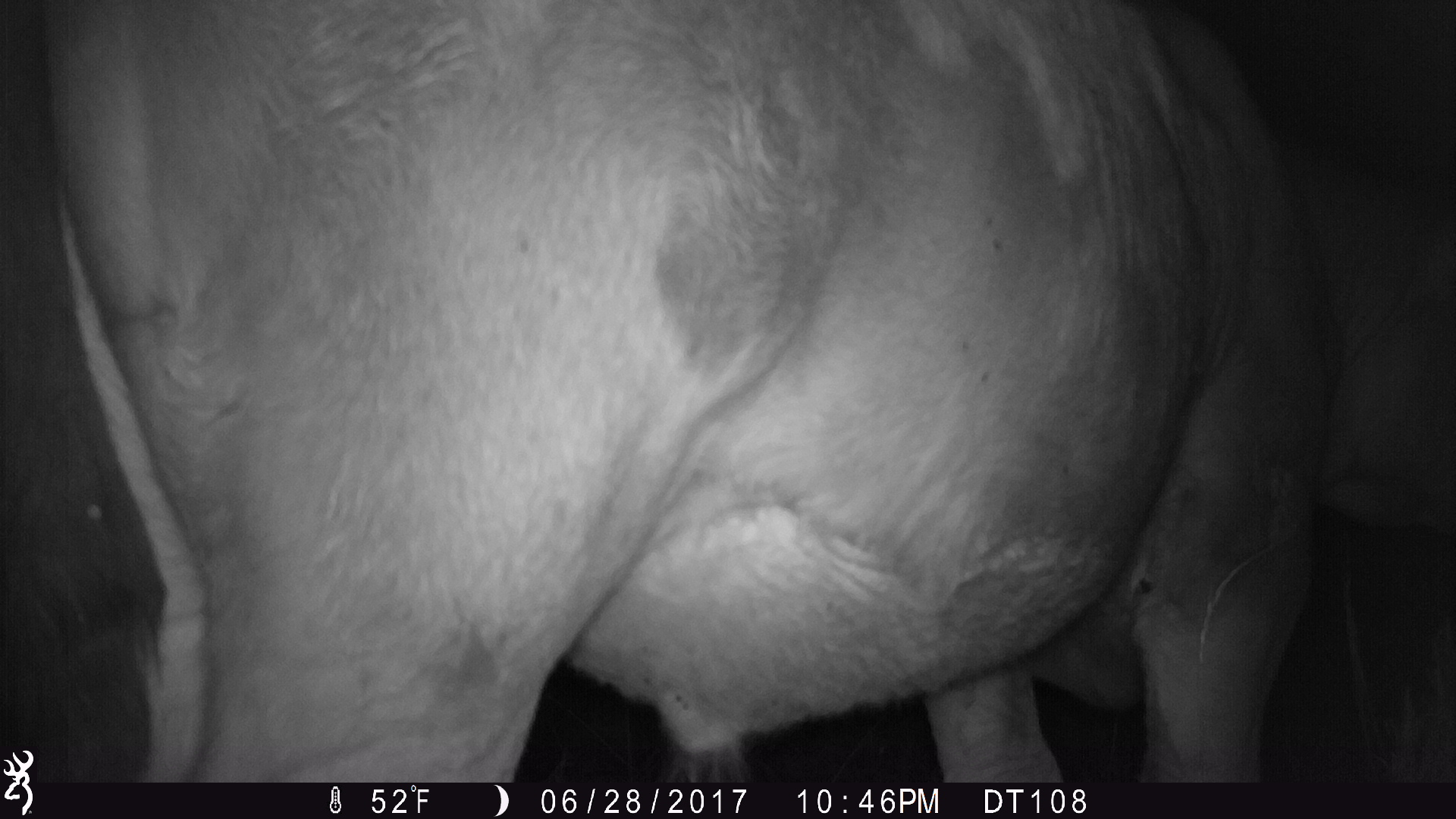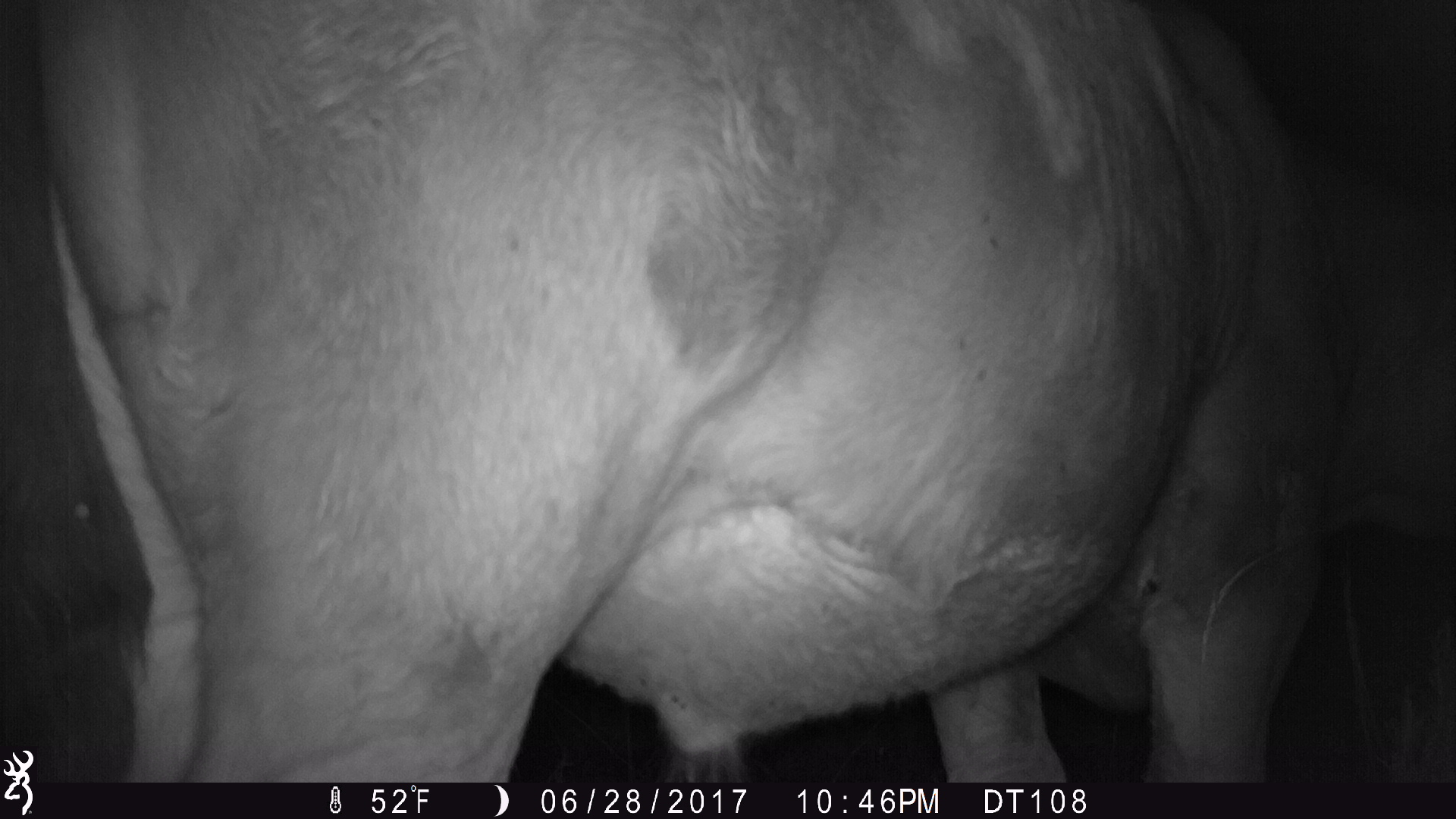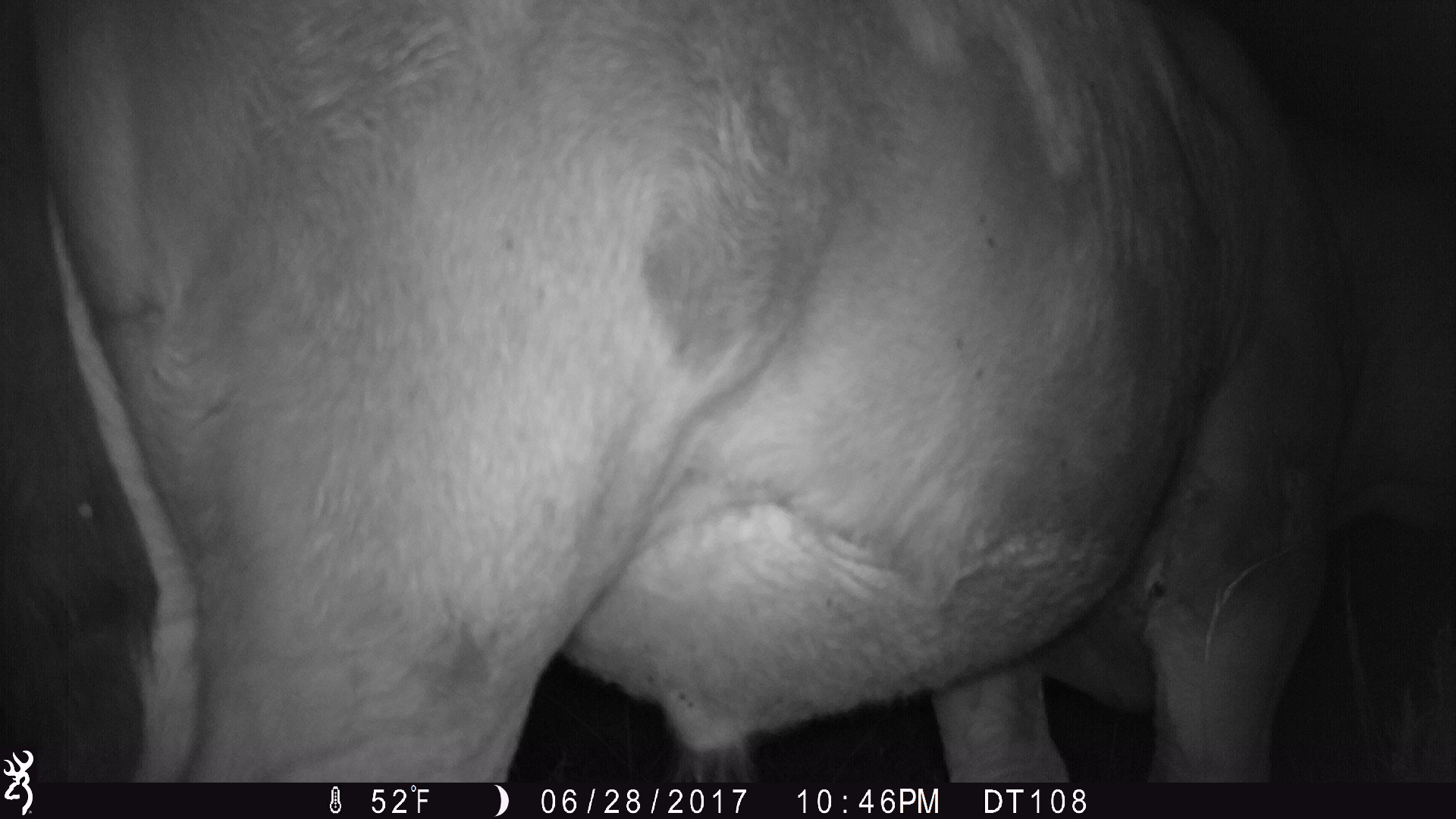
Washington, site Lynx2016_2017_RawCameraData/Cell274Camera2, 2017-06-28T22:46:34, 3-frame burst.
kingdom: Animalia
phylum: Chordata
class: Mammalia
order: Artiodactyla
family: Bovidae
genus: Bos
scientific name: Bos taurus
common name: domestic cattle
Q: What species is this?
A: Domestic cattle (Bos taurus).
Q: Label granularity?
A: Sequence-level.